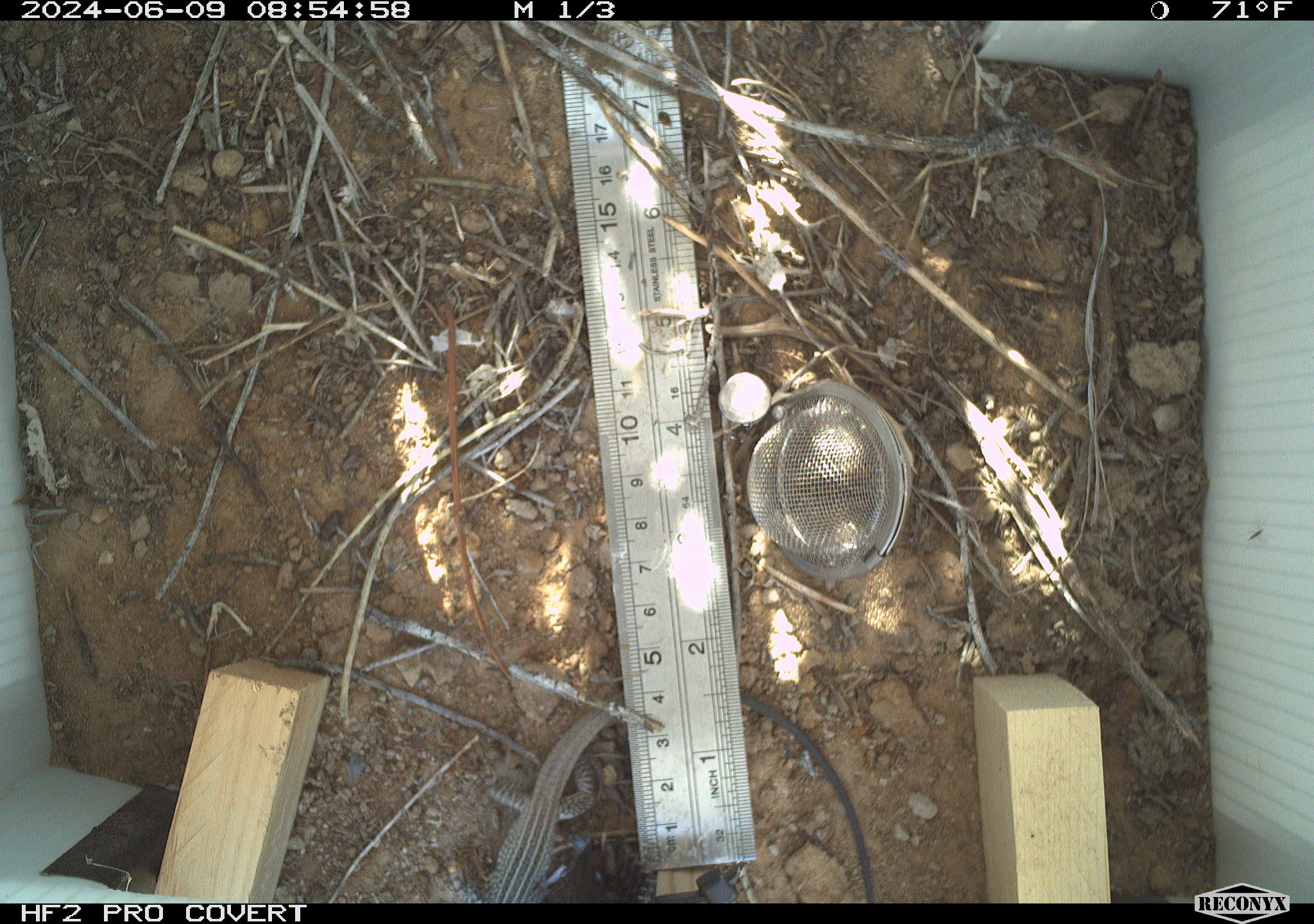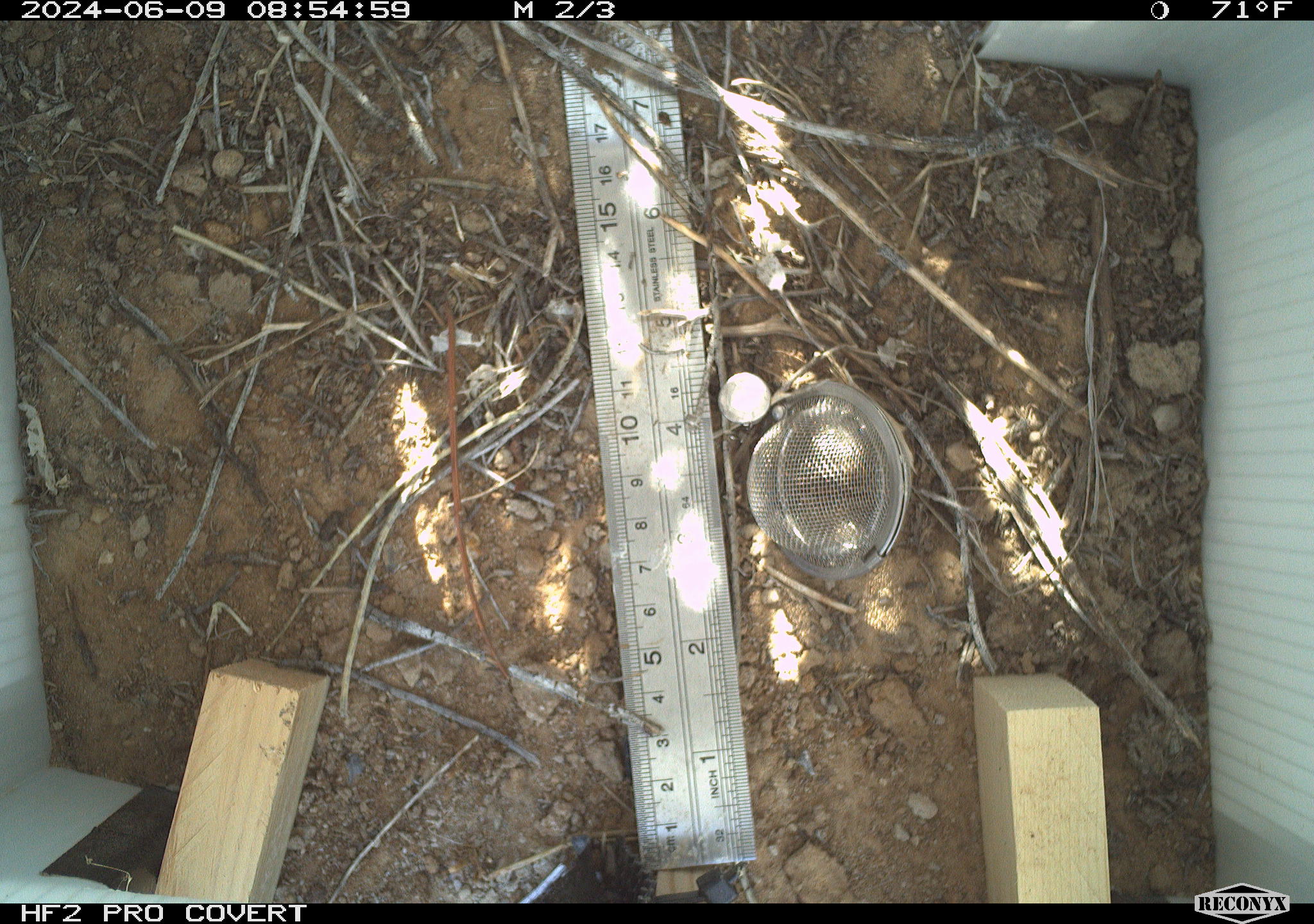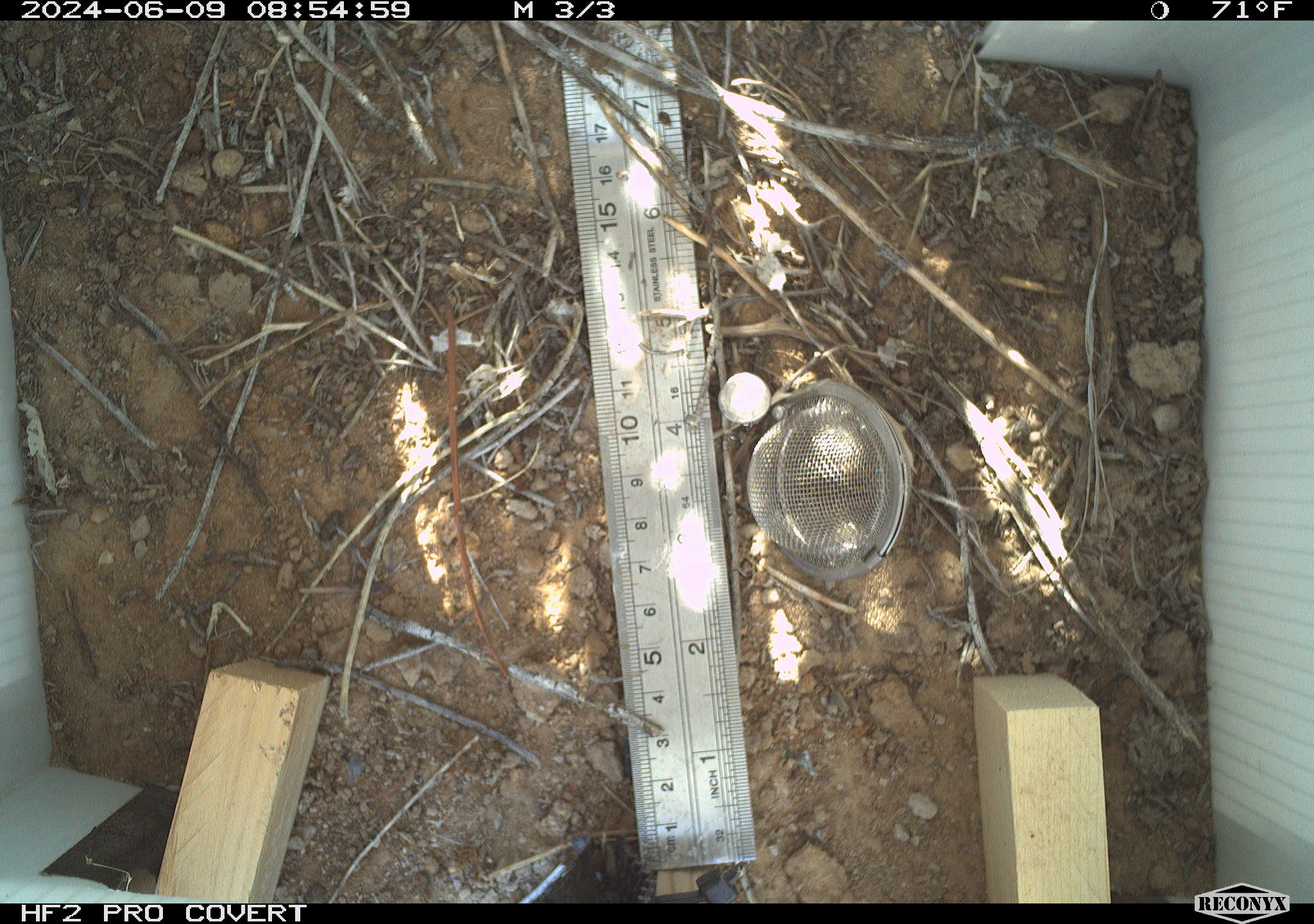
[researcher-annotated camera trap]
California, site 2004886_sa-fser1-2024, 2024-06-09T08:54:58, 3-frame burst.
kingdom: Animalia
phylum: Chordata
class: Reptilia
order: Squamata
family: Teiidae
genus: Aspidoscelis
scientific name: Aspidoscelis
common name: whiptail lizards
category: aspidoscelis species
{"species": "aspidoscelis species (whiptail lizards) (Aspidoscelis)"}